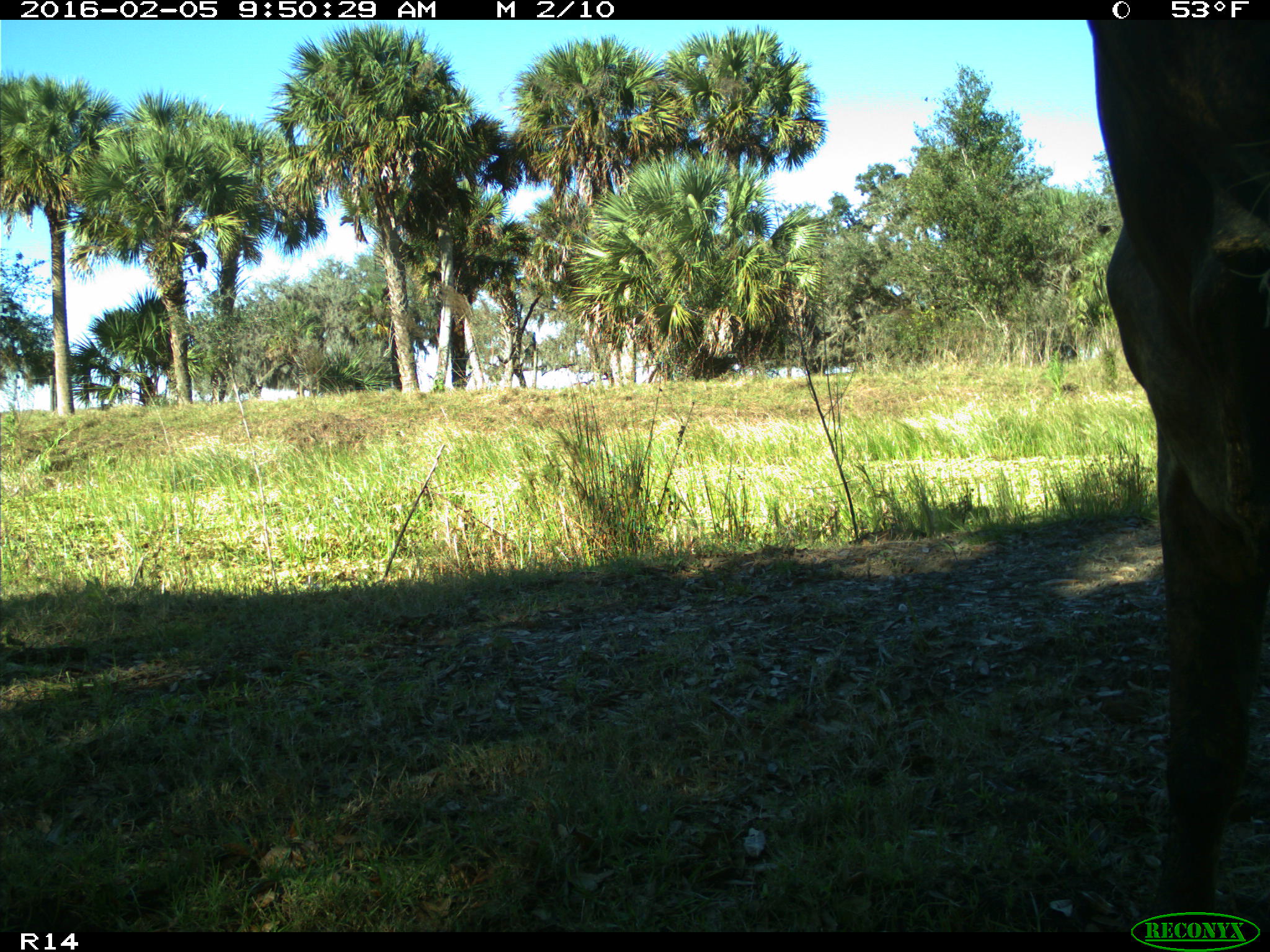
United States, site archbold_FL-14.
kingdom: Animalia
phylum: Chordata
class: Mammalia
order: Artiodactyla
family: Bovidae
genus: Bos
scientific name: Bos taurus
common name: domestic cow